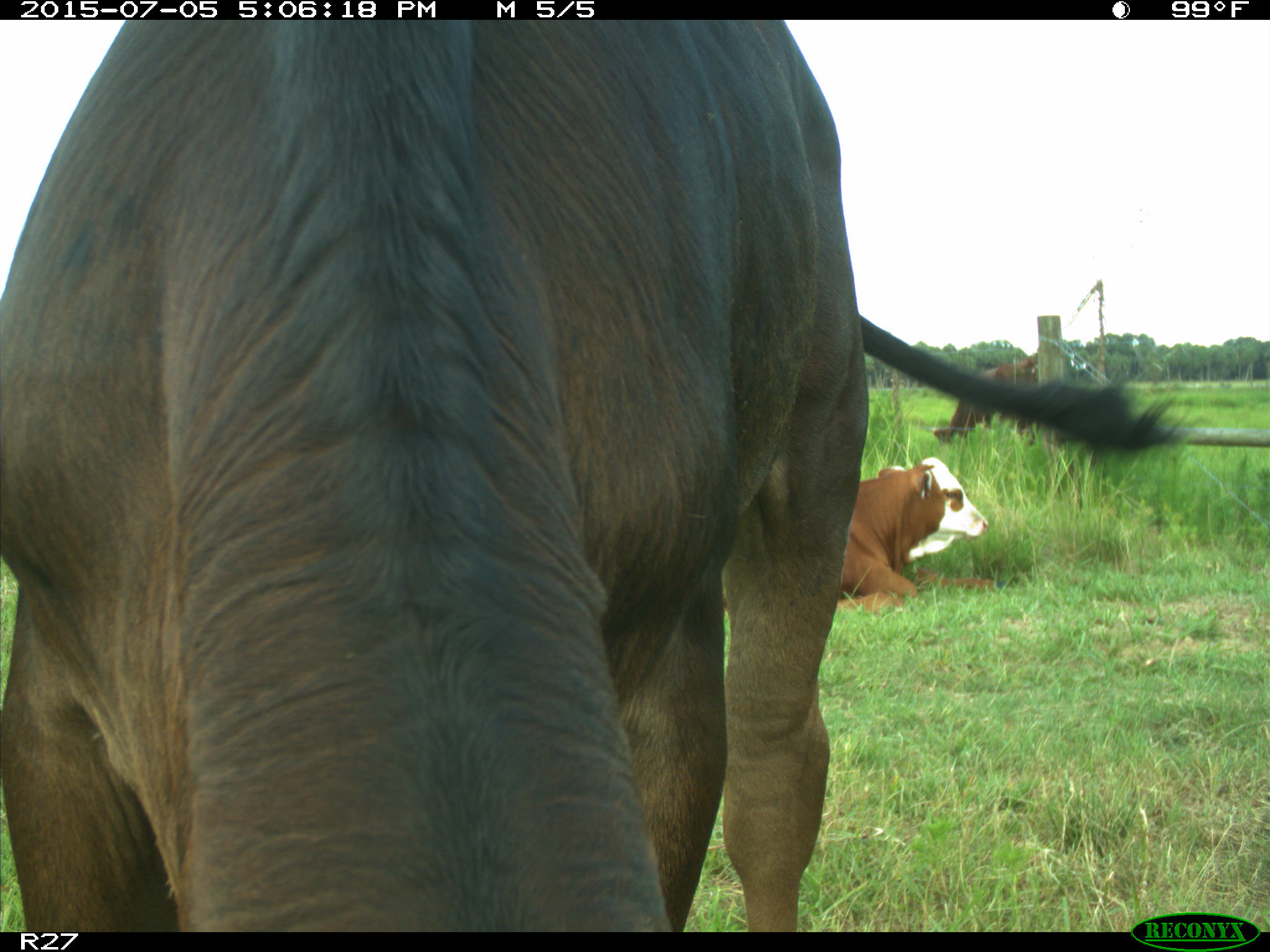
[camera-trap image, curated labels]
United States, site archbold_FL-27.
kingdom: Animalia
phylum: Chordata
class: Mammalia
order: Artiodactyla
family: Bovidae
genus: Bos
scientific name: Bos taurus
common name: domestic cow